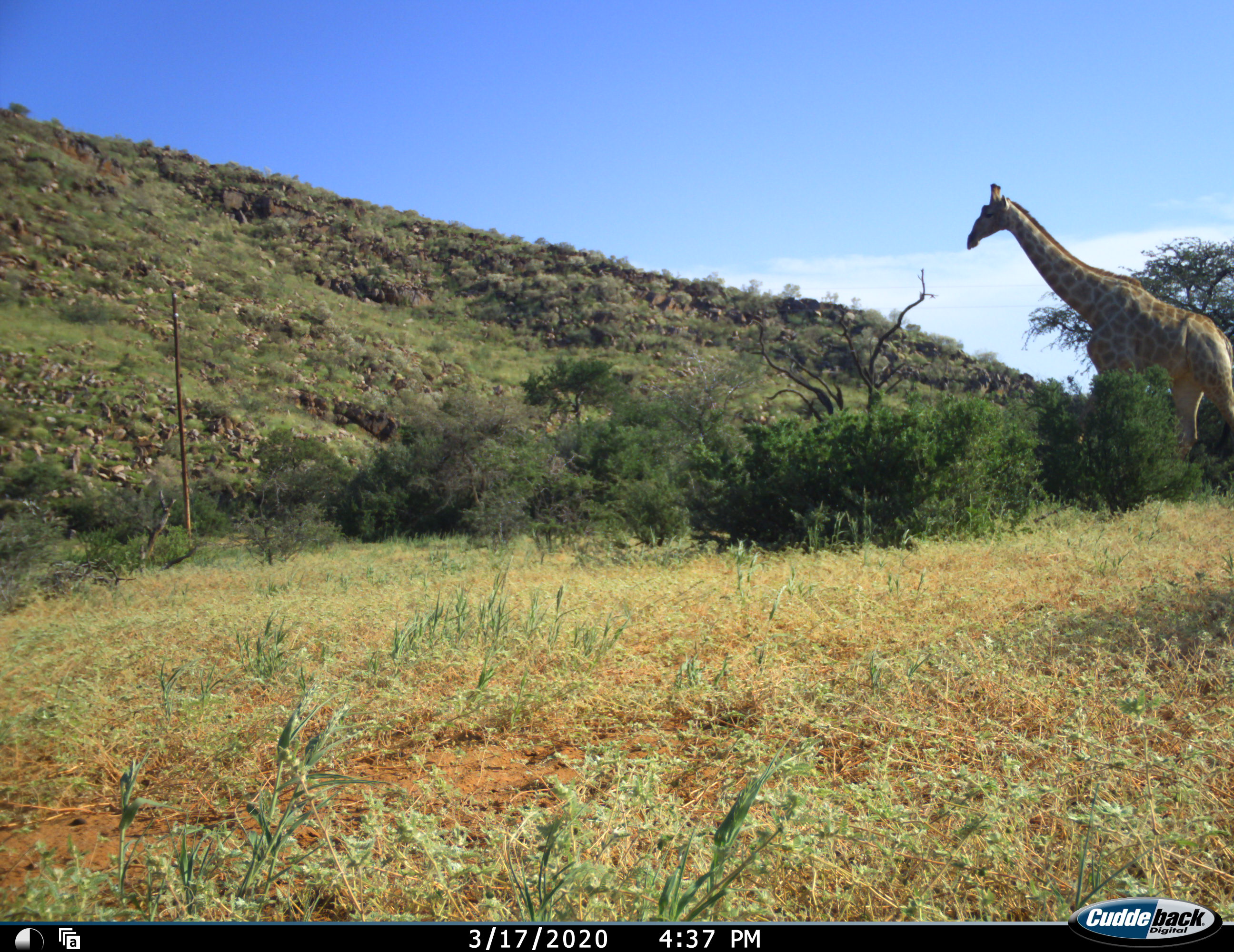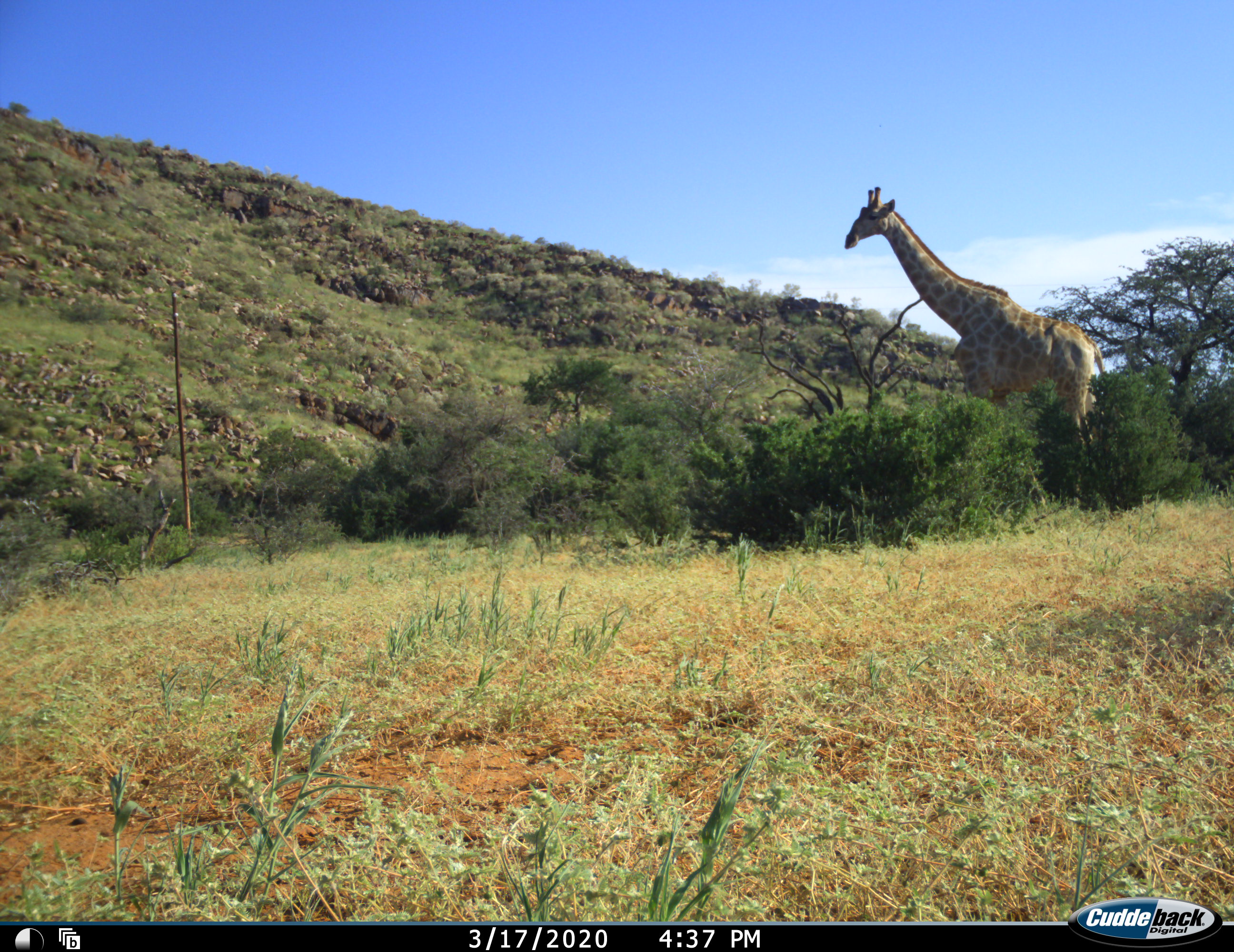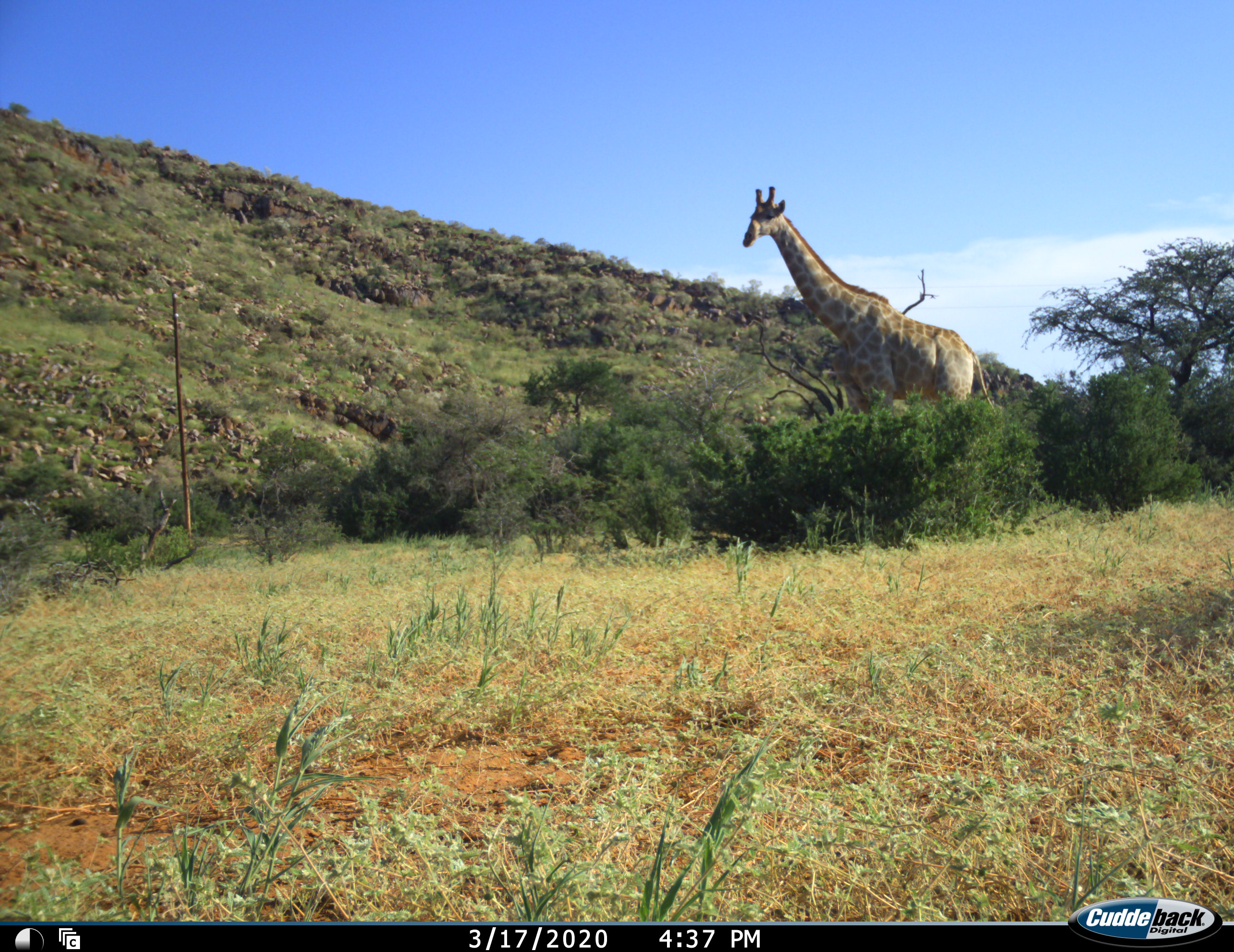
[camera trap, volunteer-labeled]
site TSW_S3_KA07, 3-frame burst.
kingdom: Animalia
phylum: Chordata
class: Mammalia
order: Artiodactyla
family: Giraffidae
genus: Giraffa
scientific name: Giraffa camelopardalis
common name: giraffe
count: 1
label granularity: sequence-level